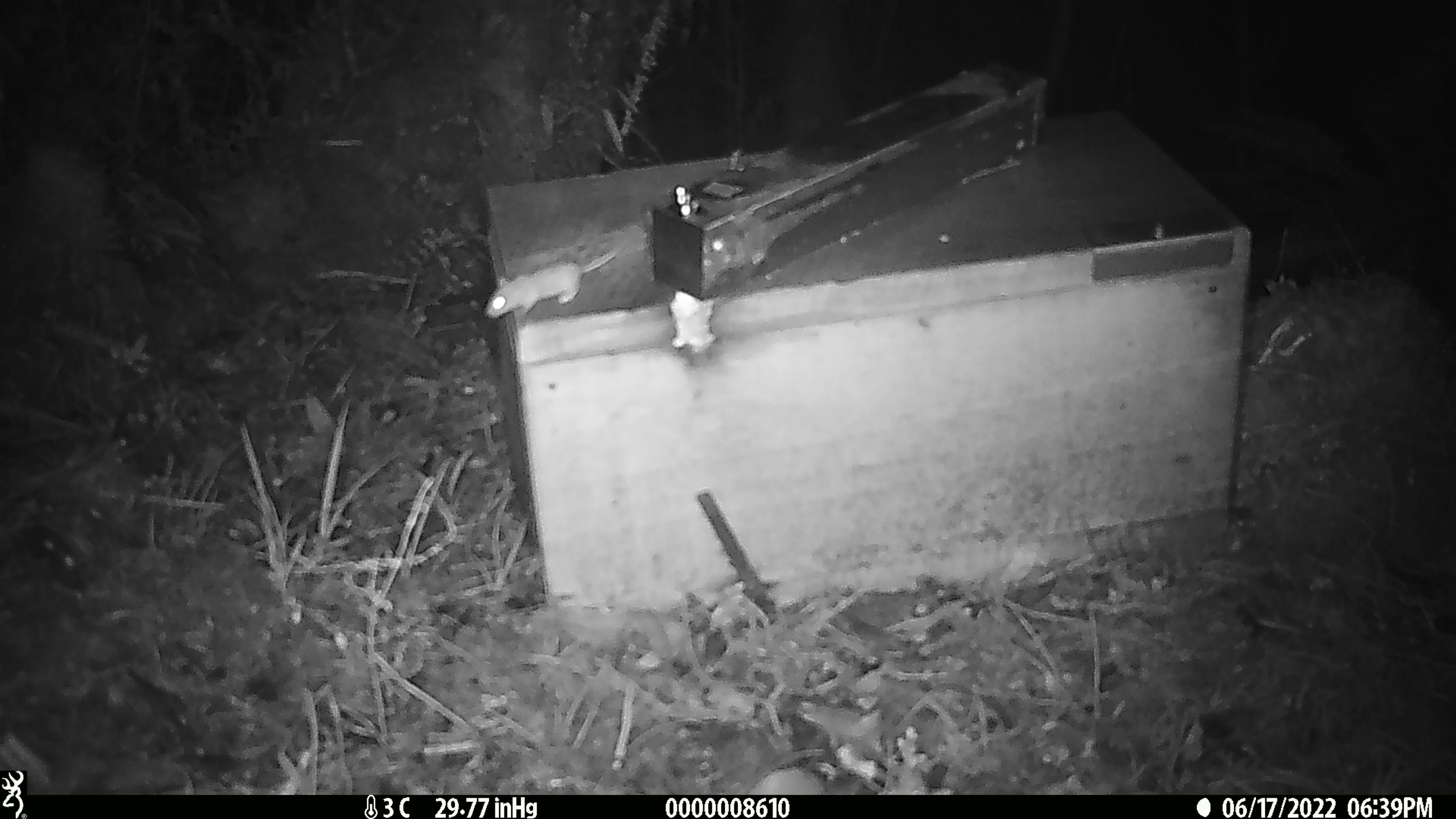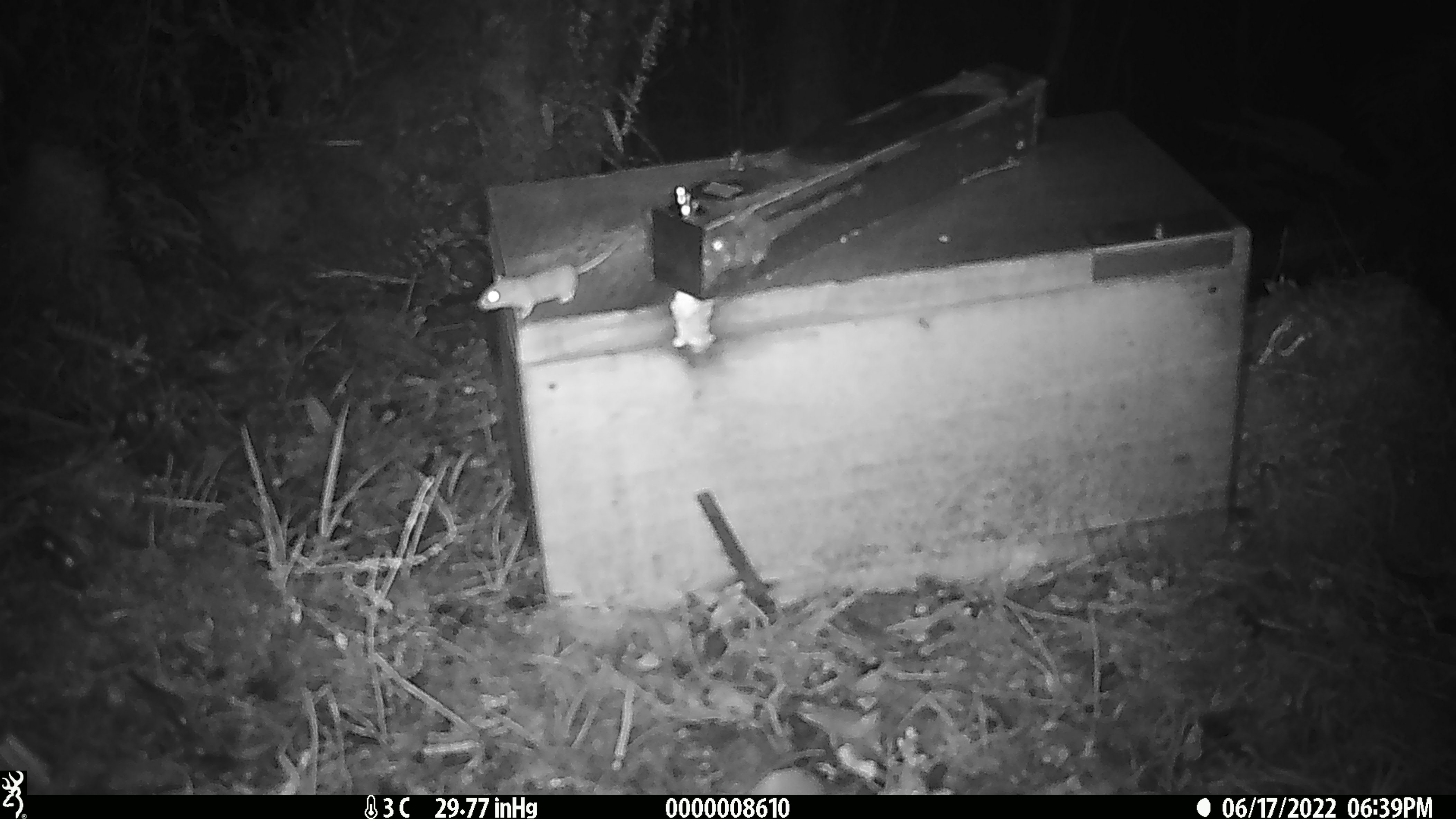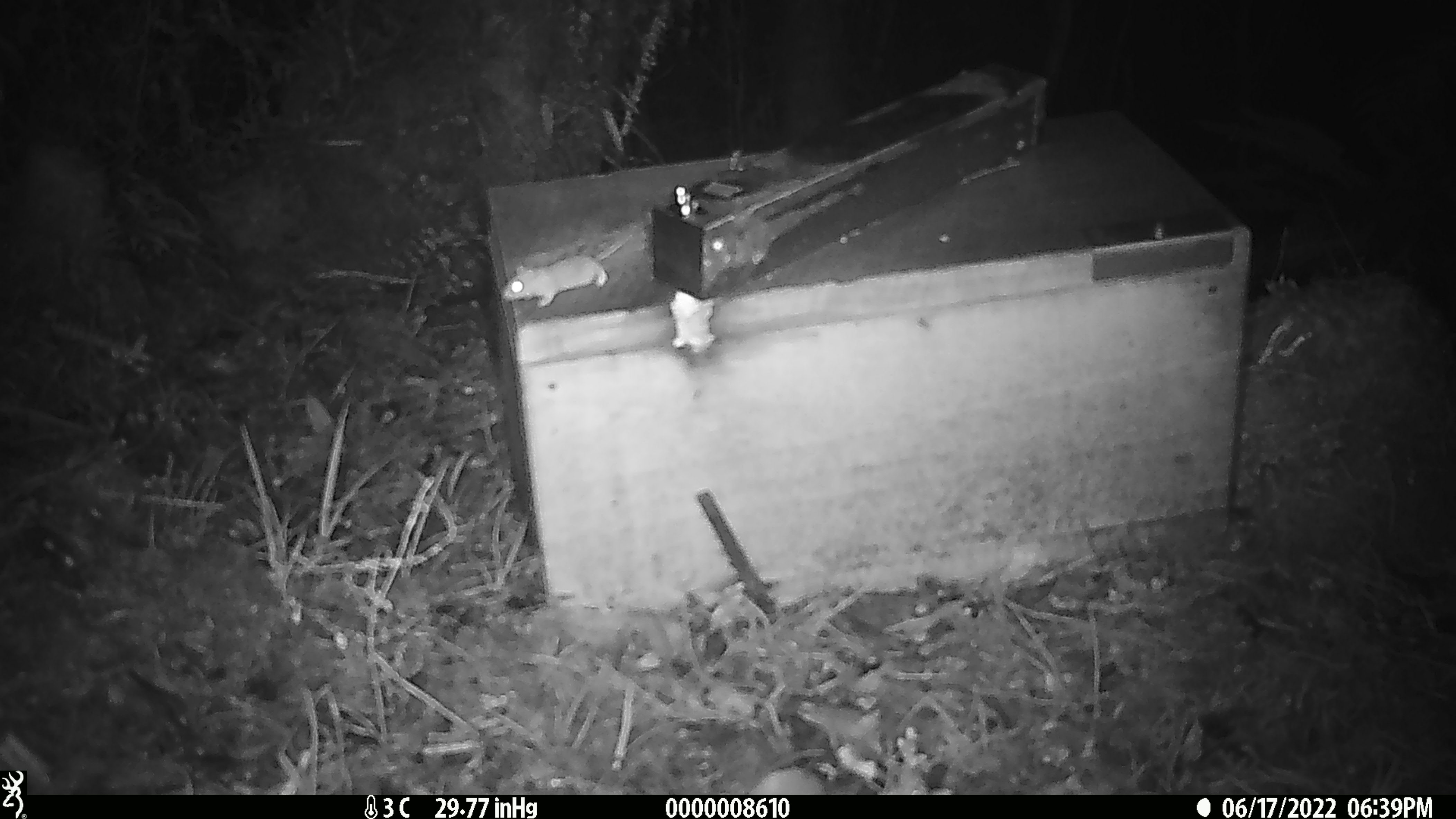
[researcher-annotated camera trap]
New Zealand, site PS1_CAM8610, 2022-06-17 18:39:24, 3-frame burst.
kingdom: Animalia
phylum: Chordata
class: Mammalia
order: Rodentia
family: Muridae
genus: Mus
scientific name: Mus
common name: mouse